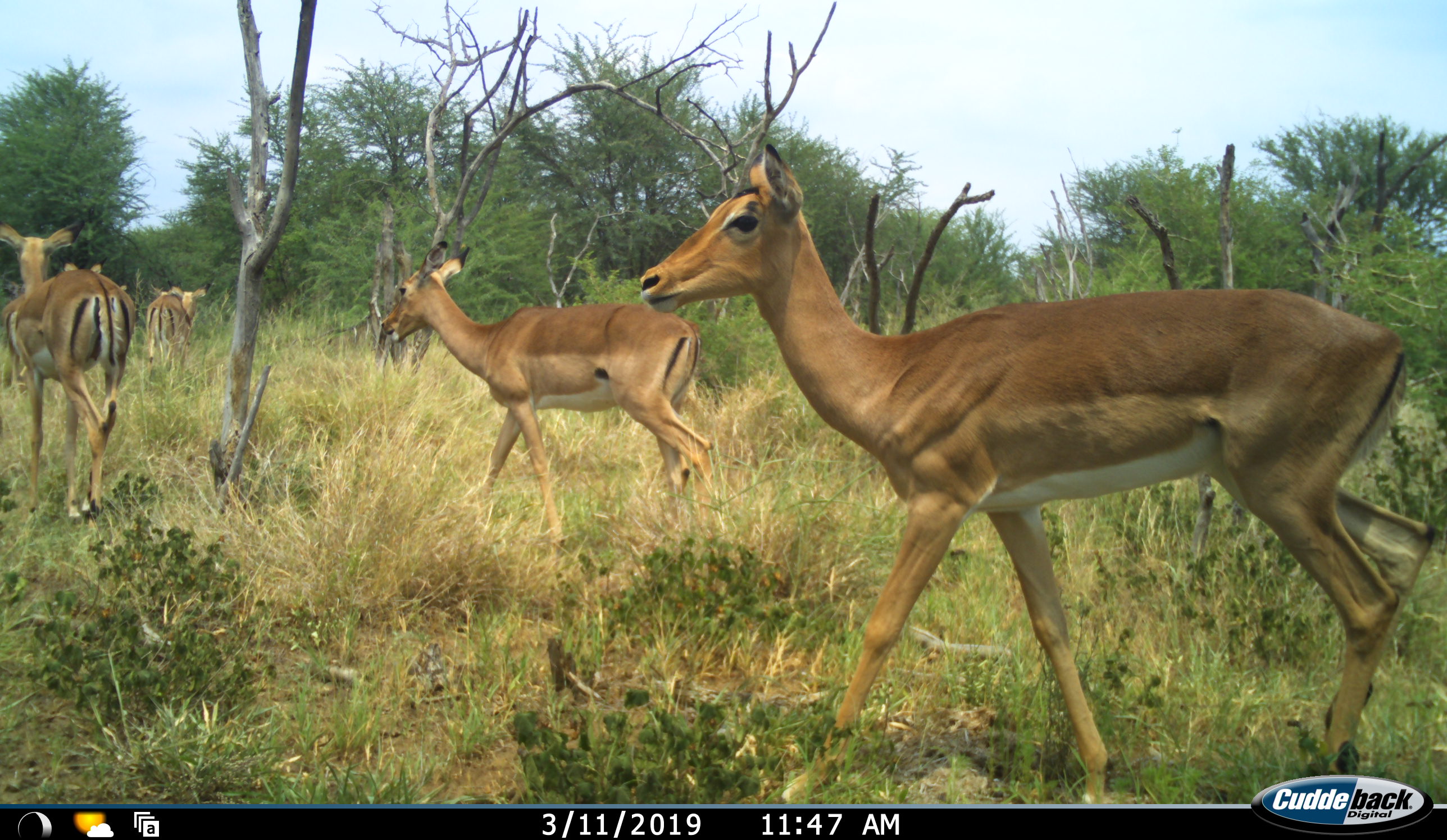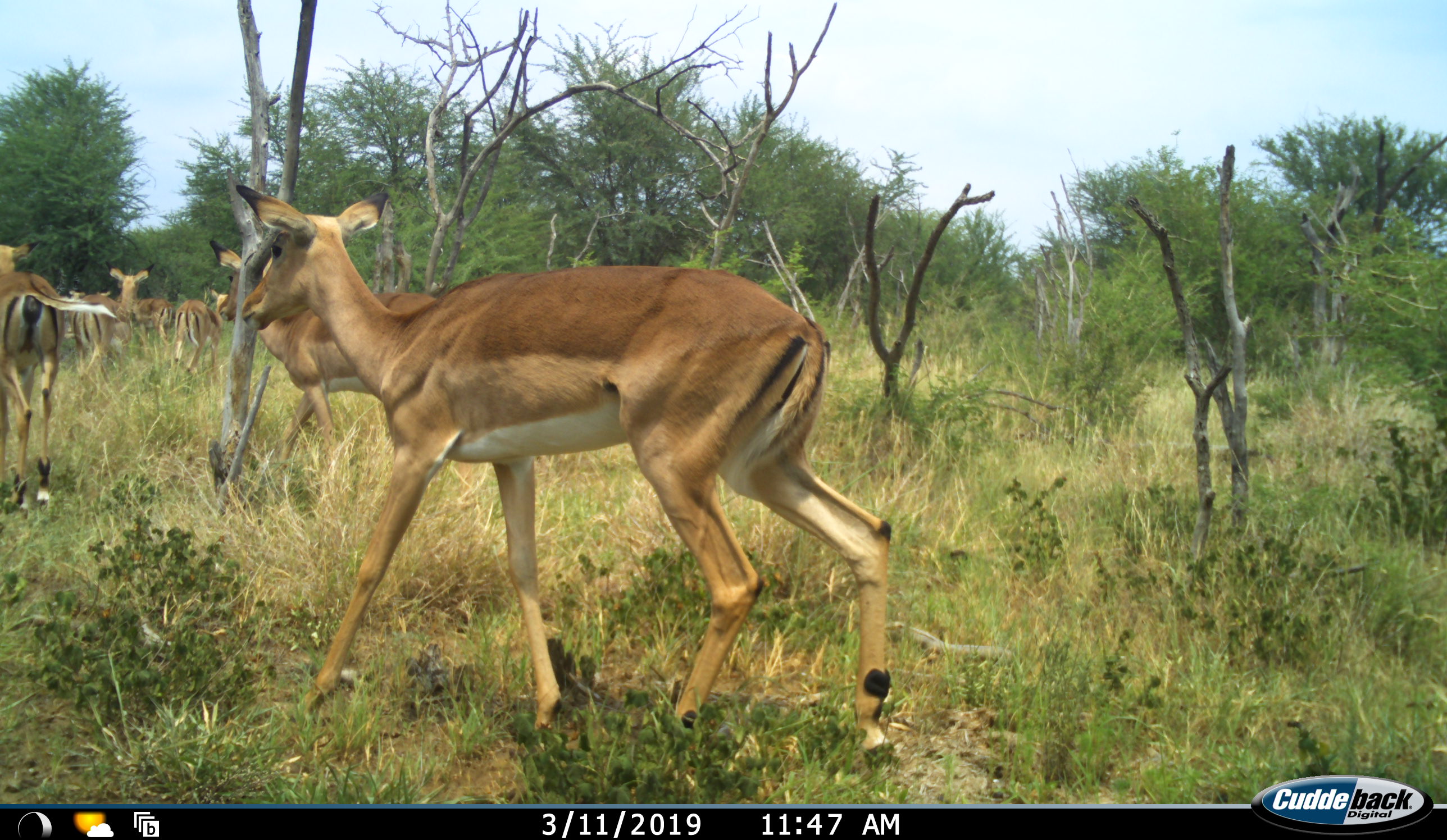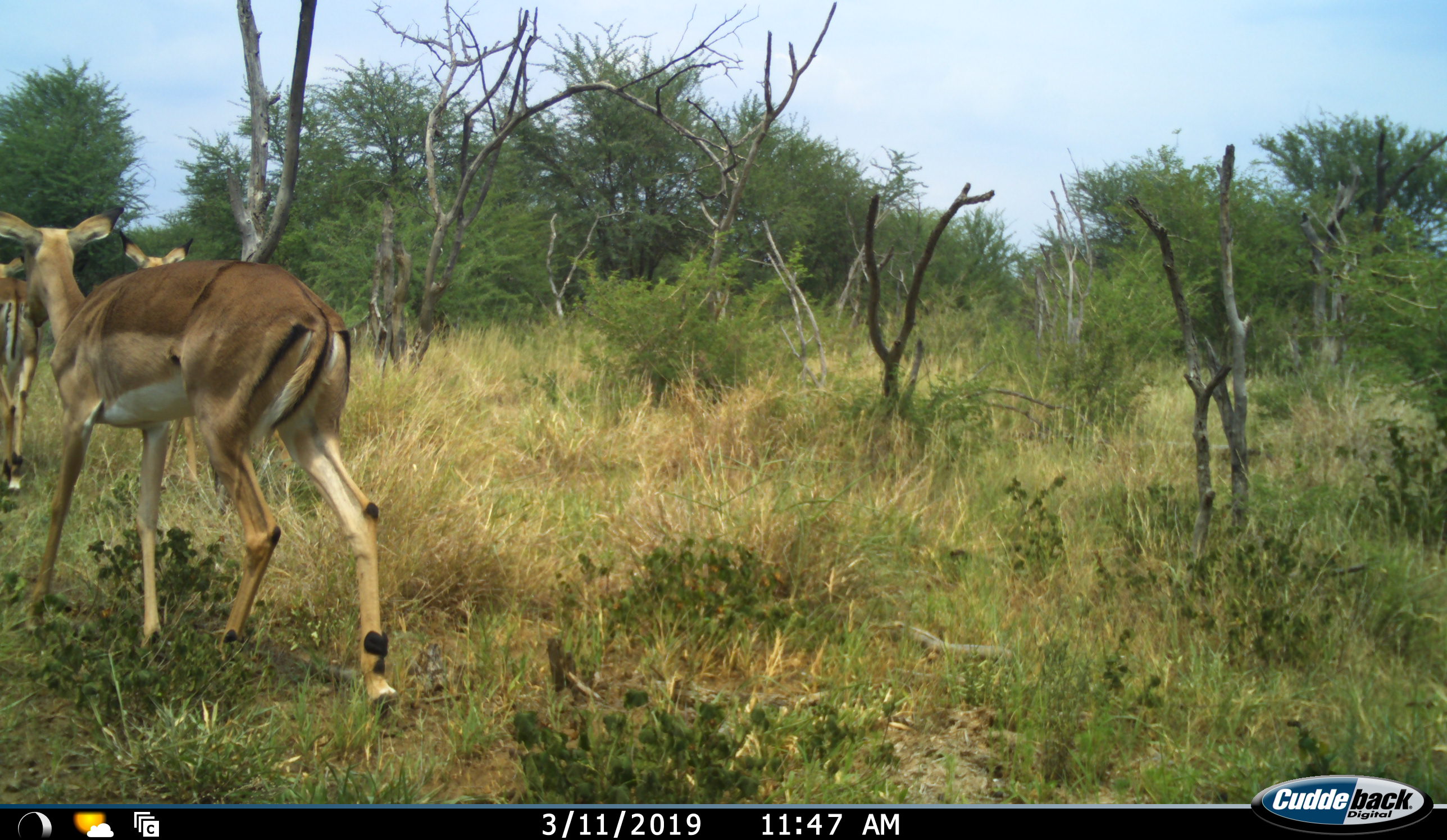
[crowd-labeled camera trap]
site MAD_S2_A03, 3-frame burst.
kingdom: Animalia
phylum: Chordata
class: Mammalia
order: Artiodactyla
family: Bovidae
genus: Aepyceros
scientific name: Aepyceros melampus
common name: impala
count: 5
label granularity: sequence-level